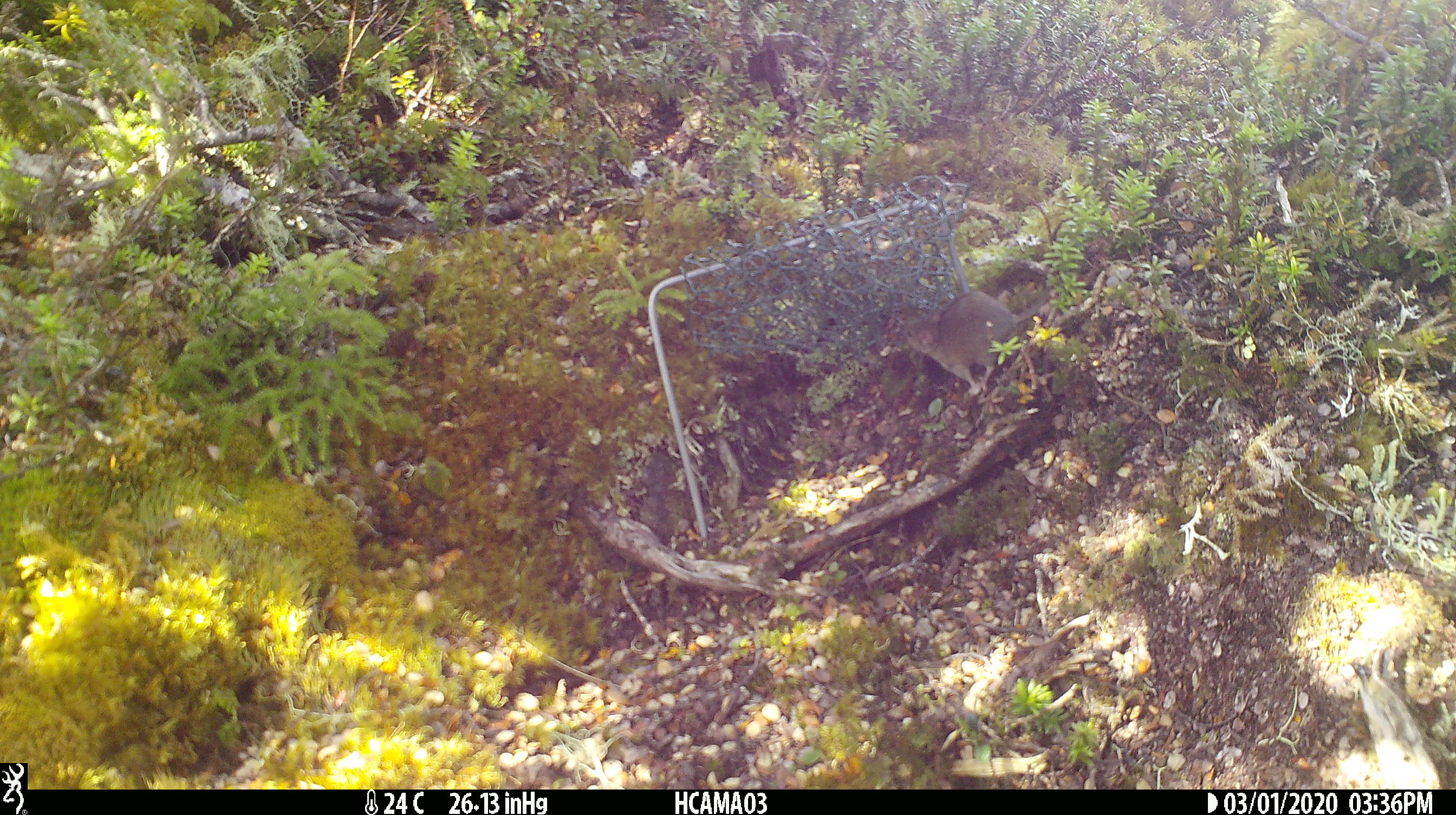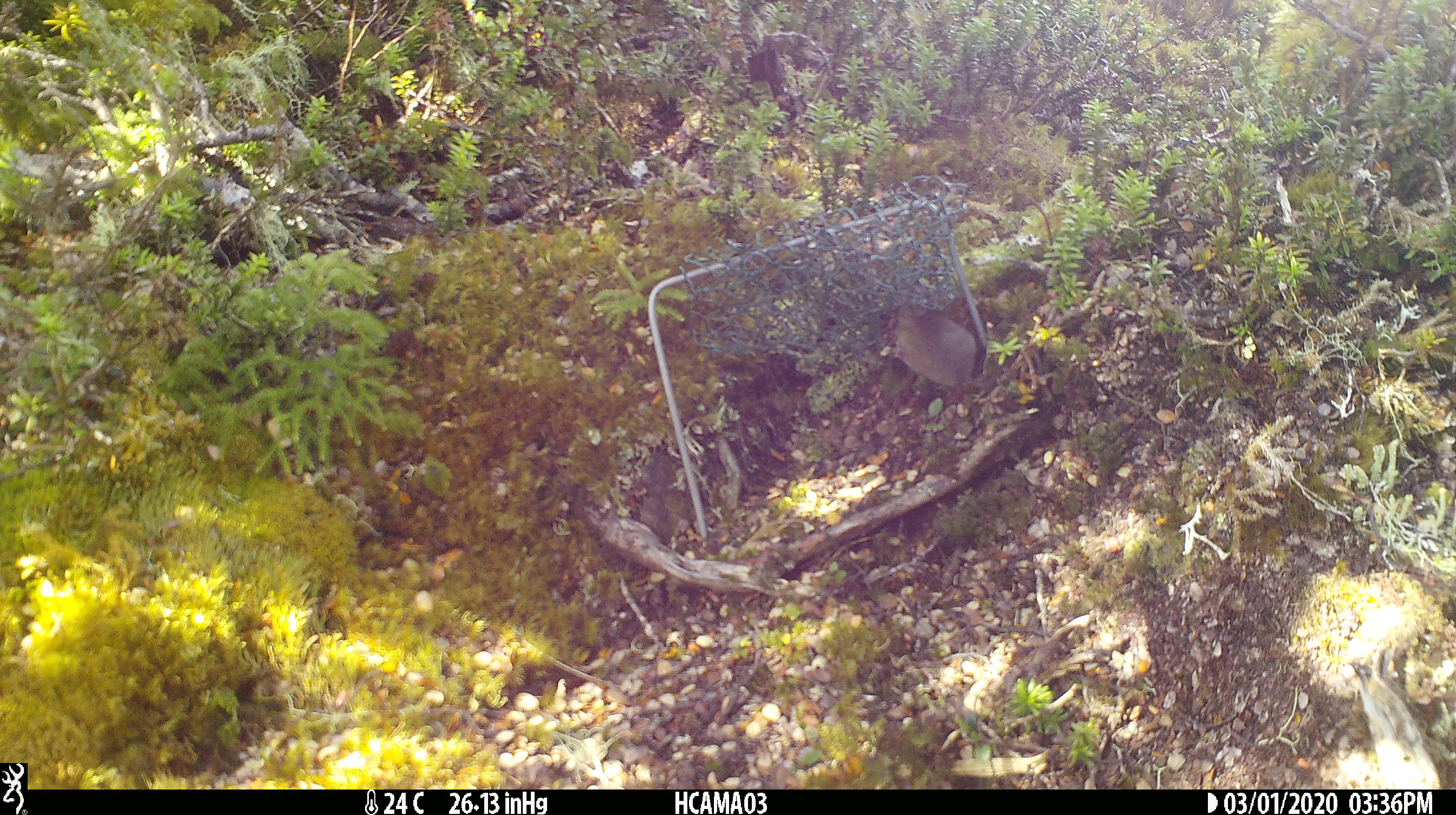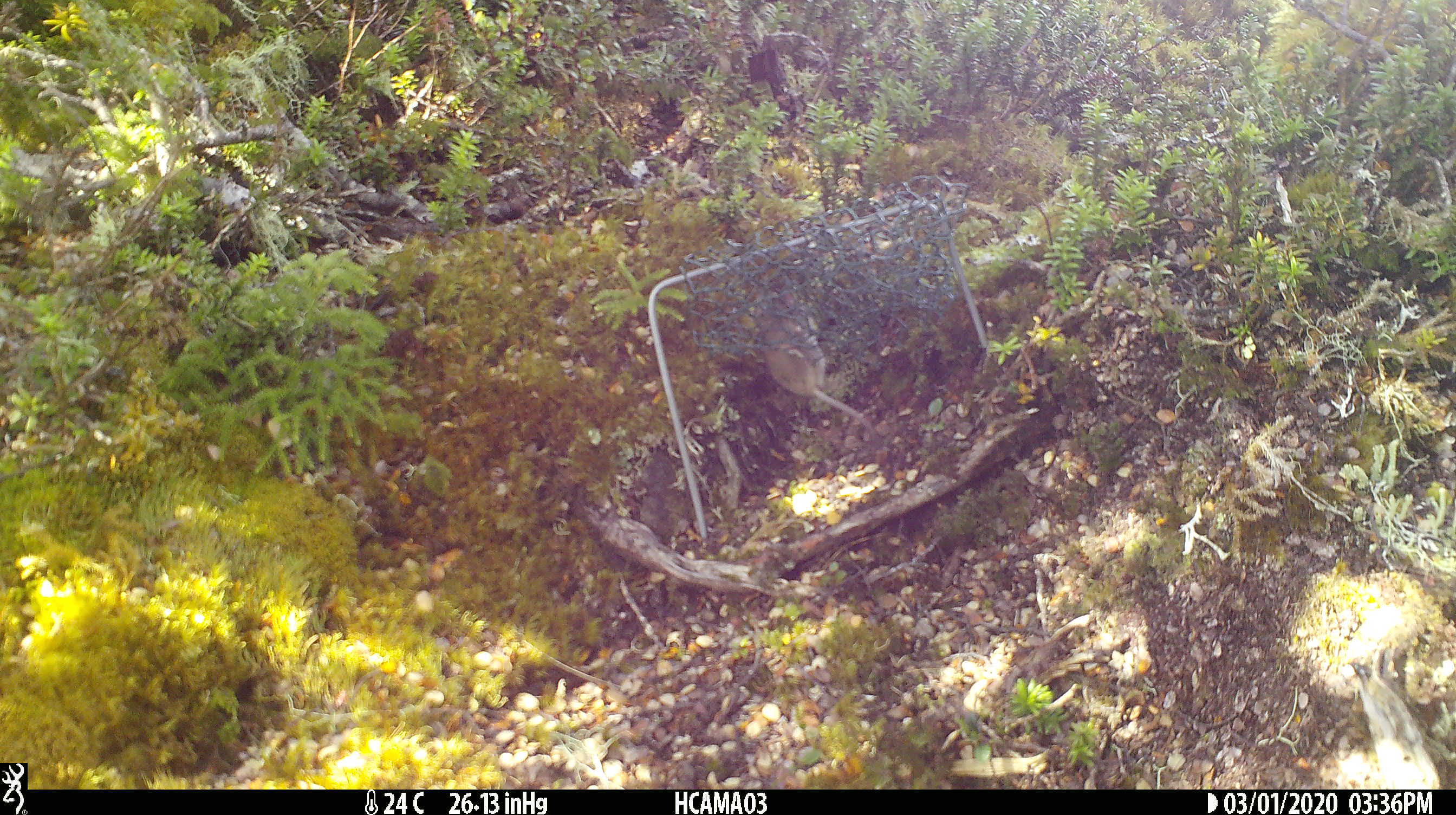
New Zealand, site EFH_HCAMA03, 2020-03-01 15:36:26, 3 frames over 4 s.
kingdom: Animalia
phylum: Chordata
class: Mammalia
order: Rodentia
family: Muridae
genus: Mus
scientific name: Mus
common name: mouse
Mouse (Mus).